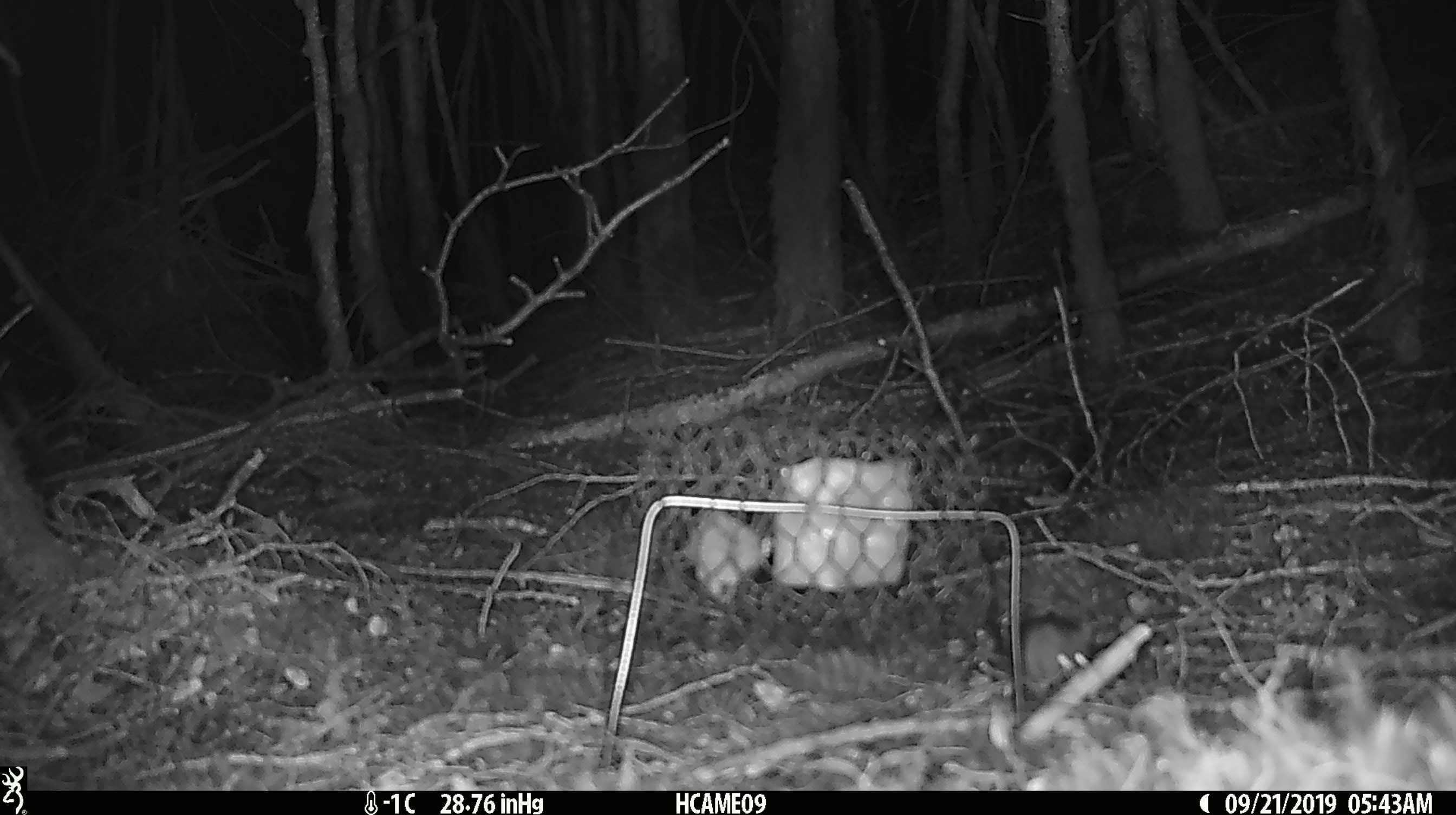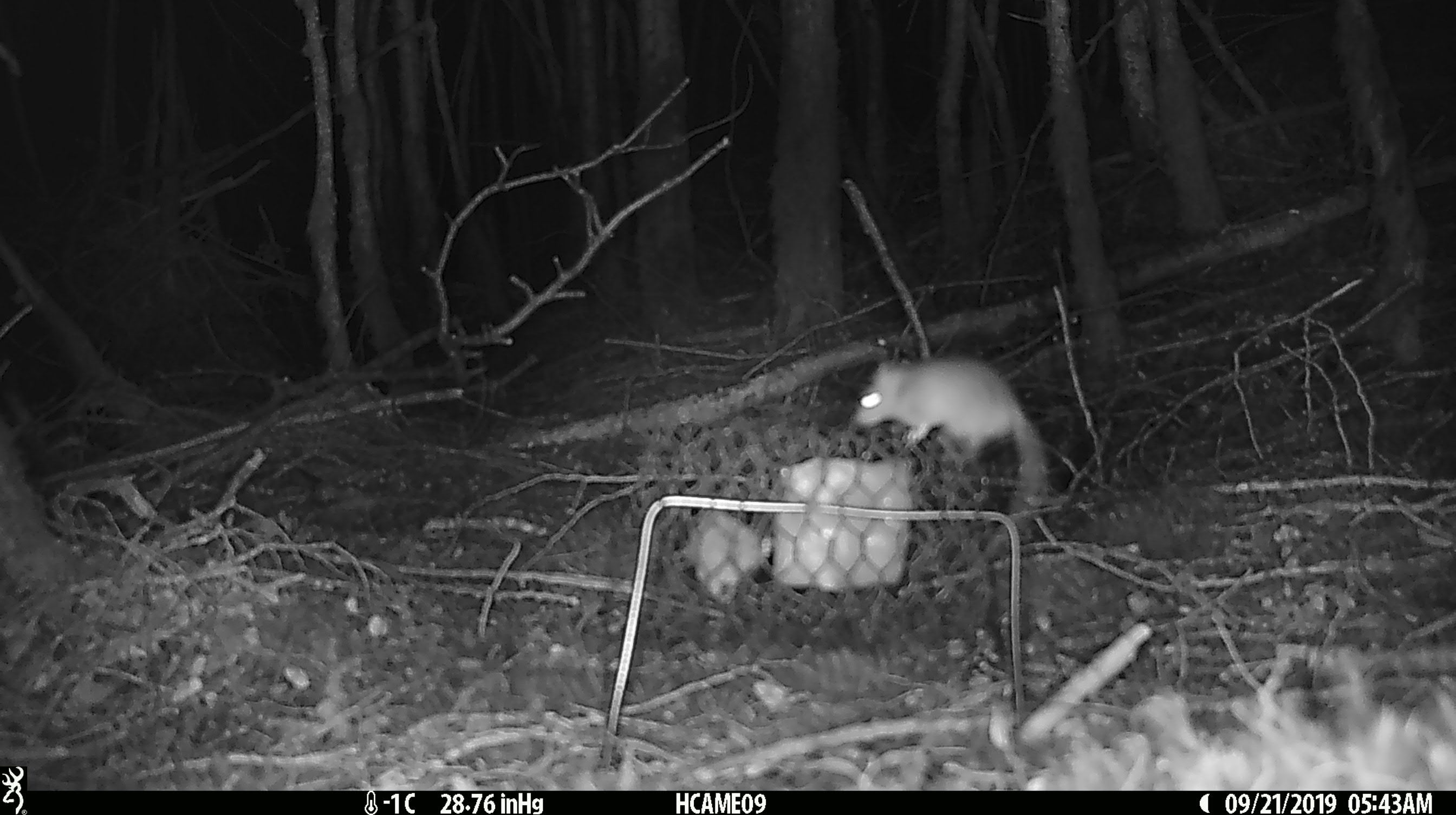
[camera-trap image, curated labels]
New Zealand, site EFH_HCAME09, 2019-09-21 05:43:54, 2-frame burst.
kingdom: Animalia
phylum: Chordata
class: Mammalia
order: Rodentia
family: Muridae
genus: Mus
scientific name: Mus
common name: mouse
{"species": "mouse (Mus)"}